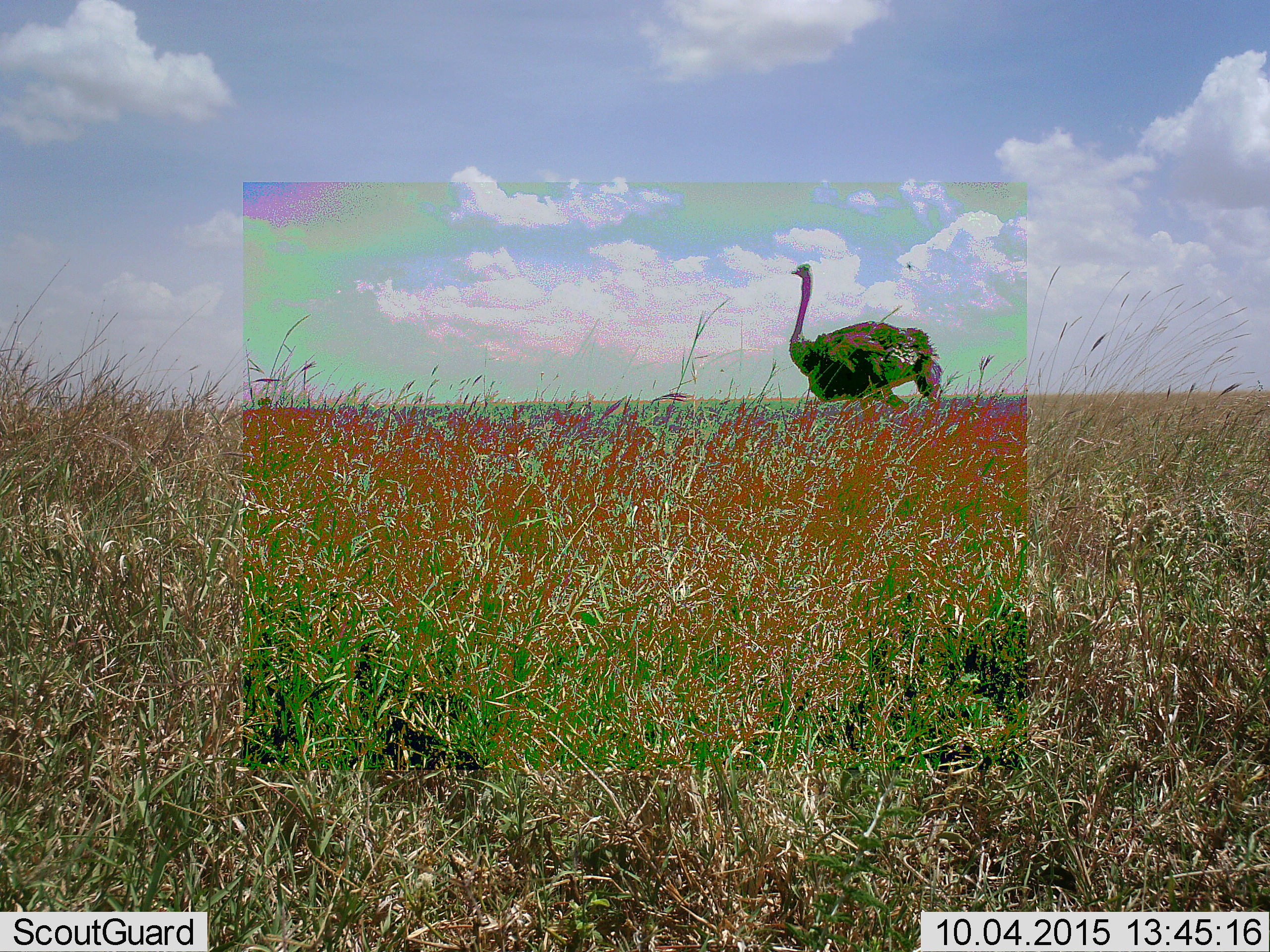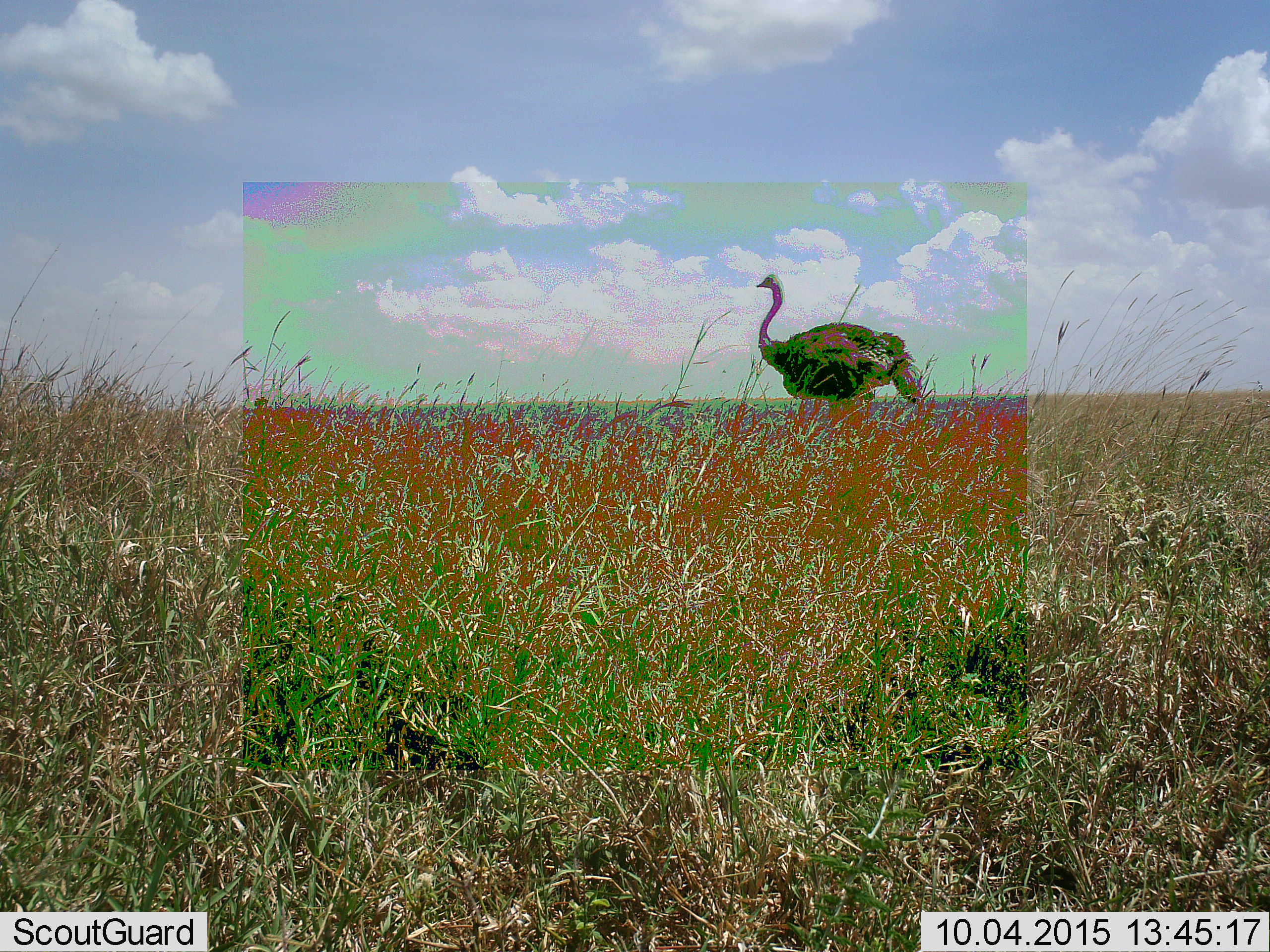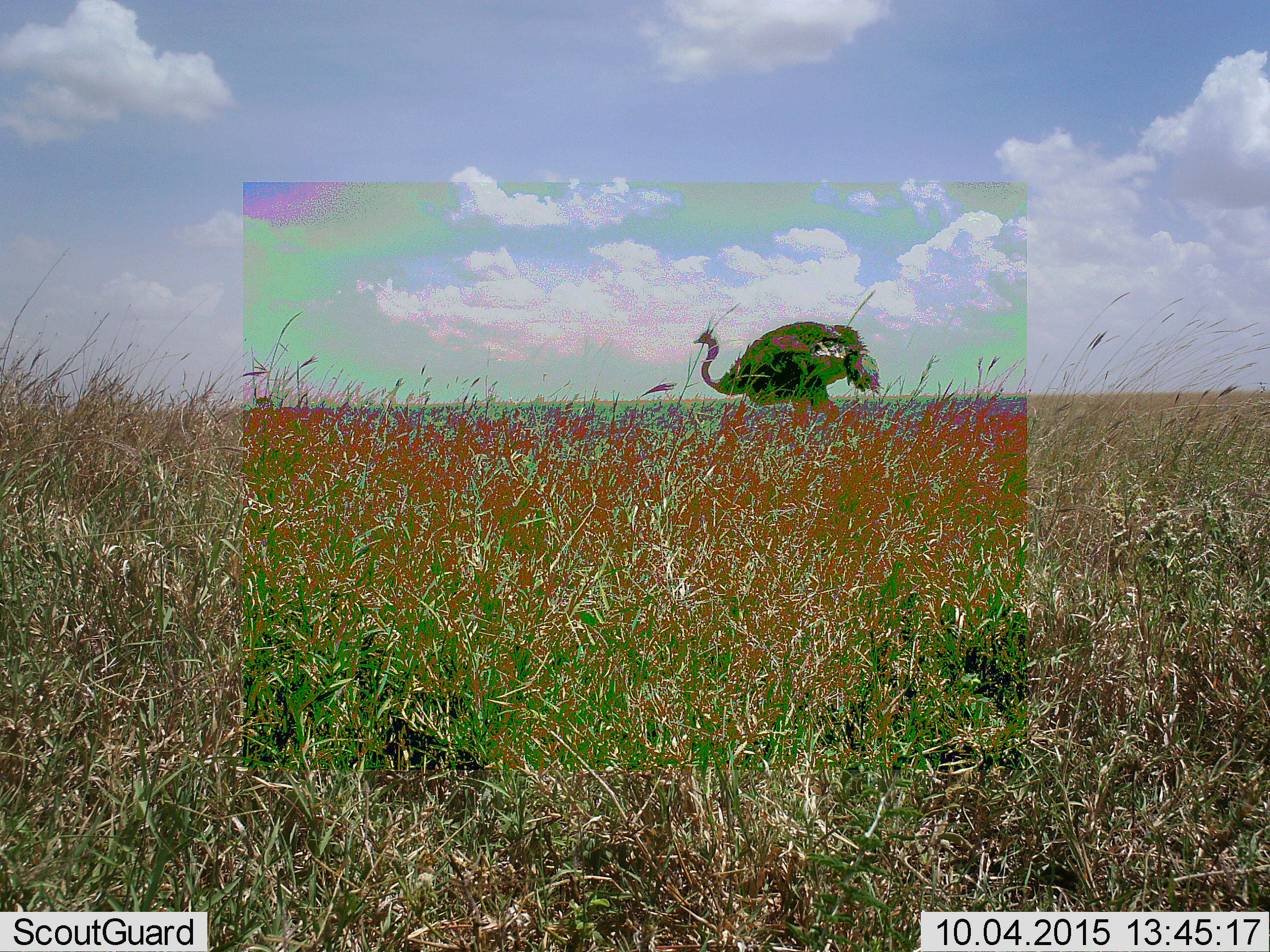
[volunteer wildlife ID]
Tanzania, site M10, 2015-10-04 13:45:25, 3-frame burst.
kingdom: Animalia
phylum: Chordata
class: Aves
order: Struthioniformes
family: Struthionidae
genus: Struthio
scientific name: Struthio camelus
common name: ostrich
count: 1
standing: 10%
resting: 0%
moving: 90%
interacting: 0%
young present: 0%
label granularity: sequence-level